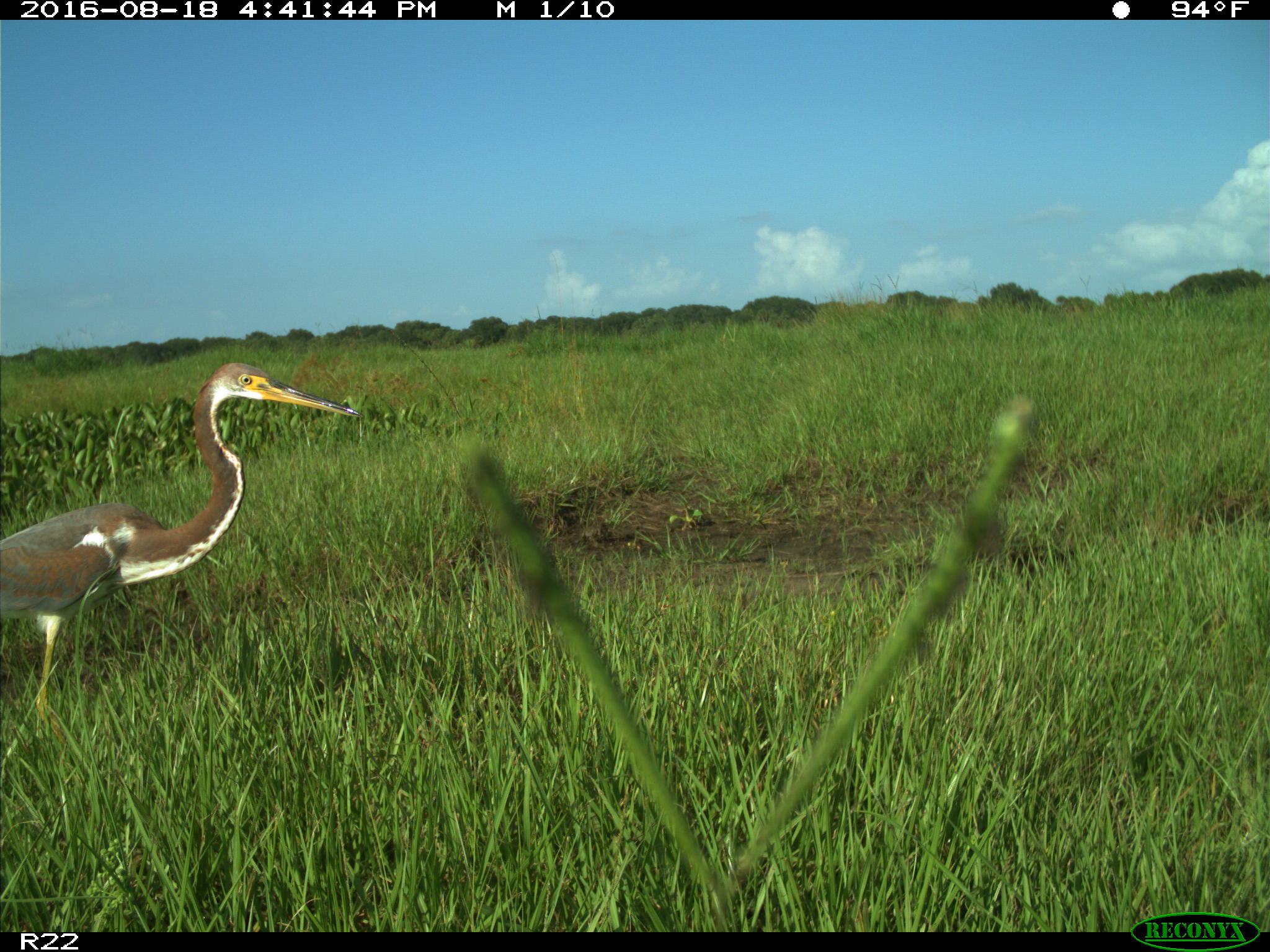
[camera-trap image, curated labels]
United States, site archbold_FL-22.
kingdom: Animalia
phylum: Chordata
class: Aves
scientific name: Aves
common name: birds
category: unidentified bird